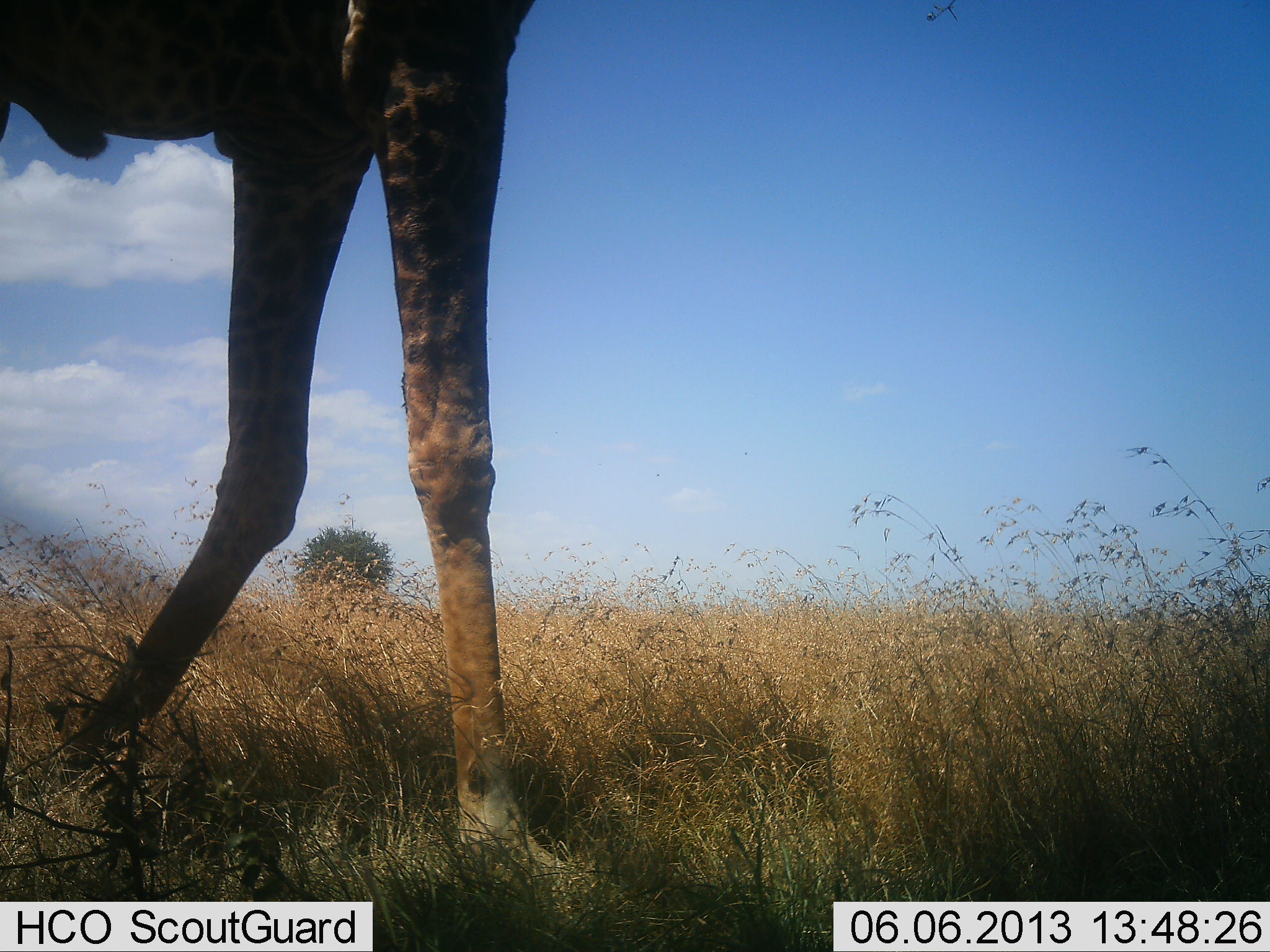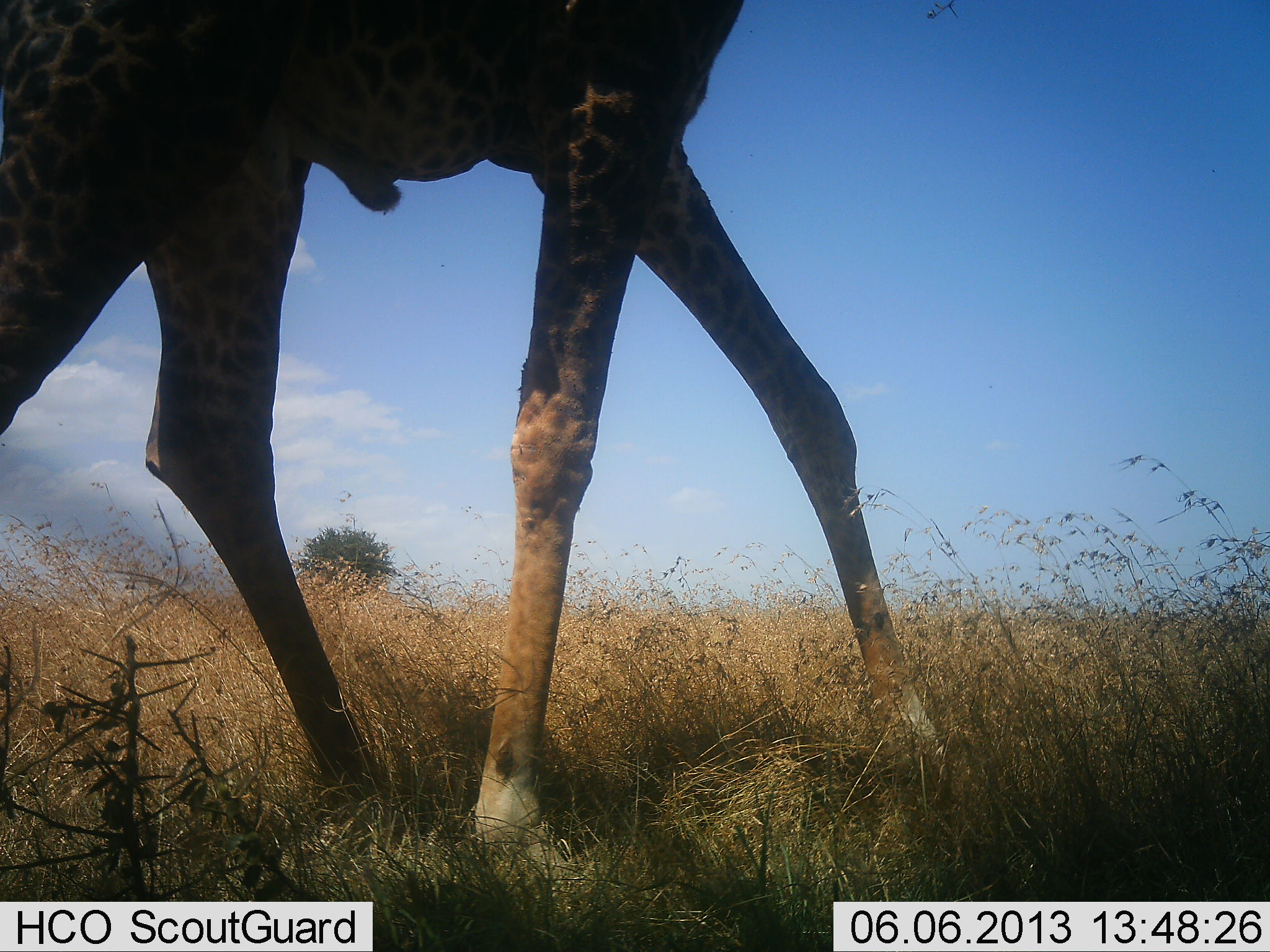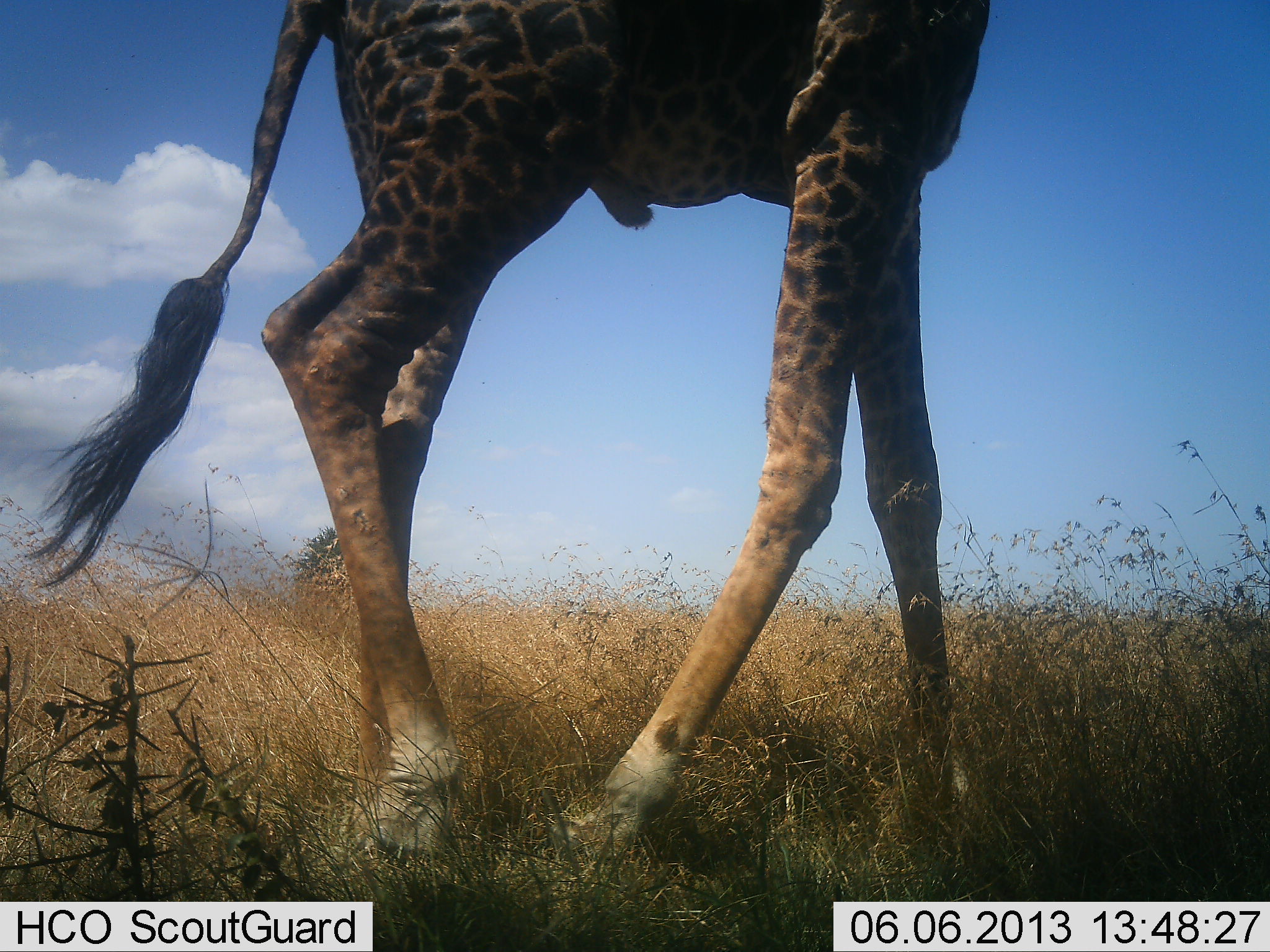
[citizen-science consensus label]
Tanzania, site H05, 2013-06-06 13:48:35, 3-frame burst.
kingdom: Animalia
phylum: Chordata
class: Mammalia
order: Artiodactyla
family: Giraffidae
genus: Giraffa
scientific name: Giraffa camelopardalis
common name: giraffe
Giraffe (Giraffa camelopardalis), count 1. Behavior (volunteer vote fractions): standing 15%, resting 0%, moving 92%, interacting 0%. Young present (vote fraction): 0%. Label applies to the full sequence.